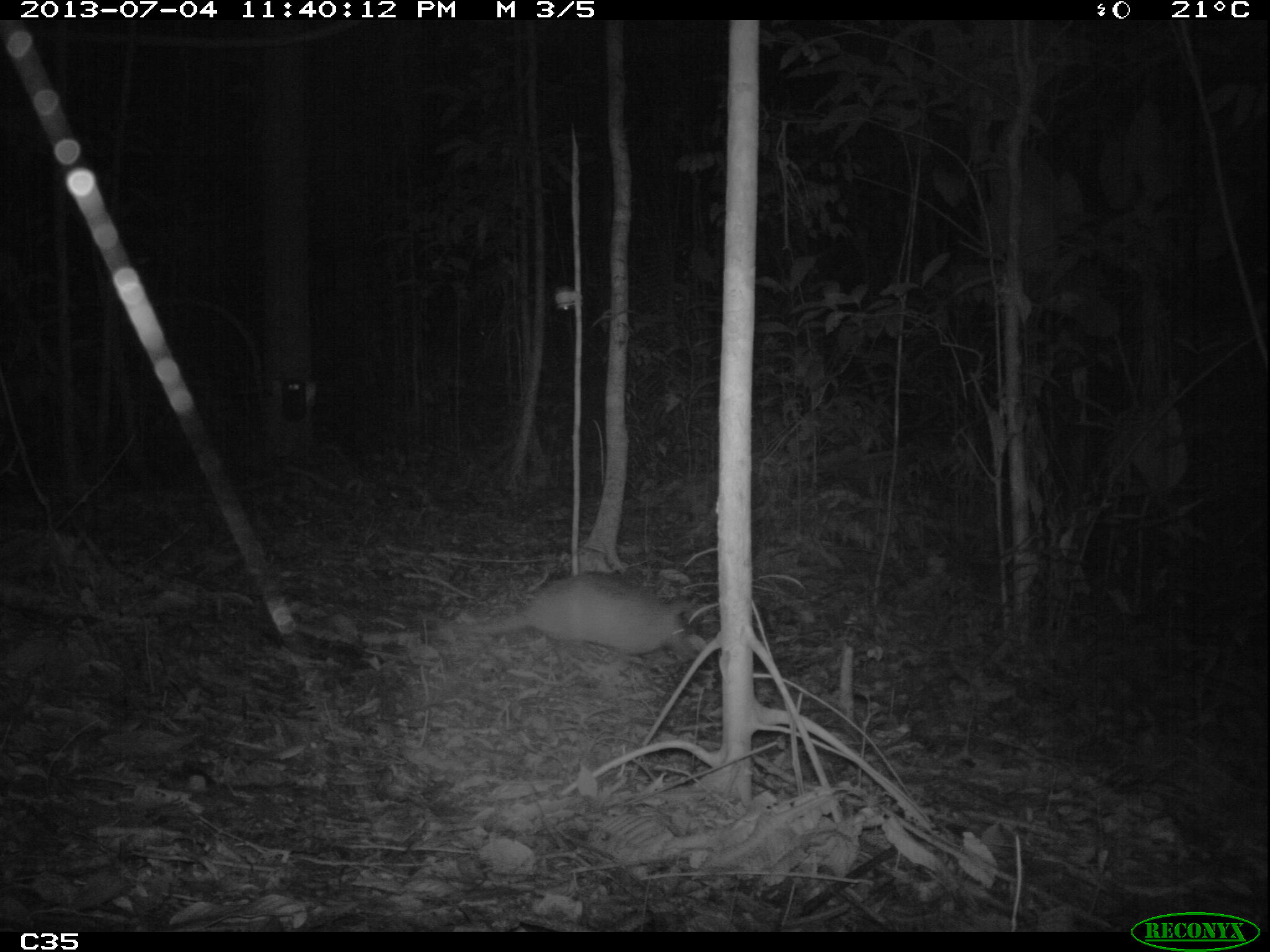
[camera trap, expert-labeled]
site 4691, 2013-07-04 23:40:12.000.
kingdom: Animalia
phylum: Chordata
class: Mammalia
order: Cingulata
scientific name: Cingulata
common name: armadillo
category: unknown armadillo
Unknown armadillo (armadillo) (Cingulata), count 1.